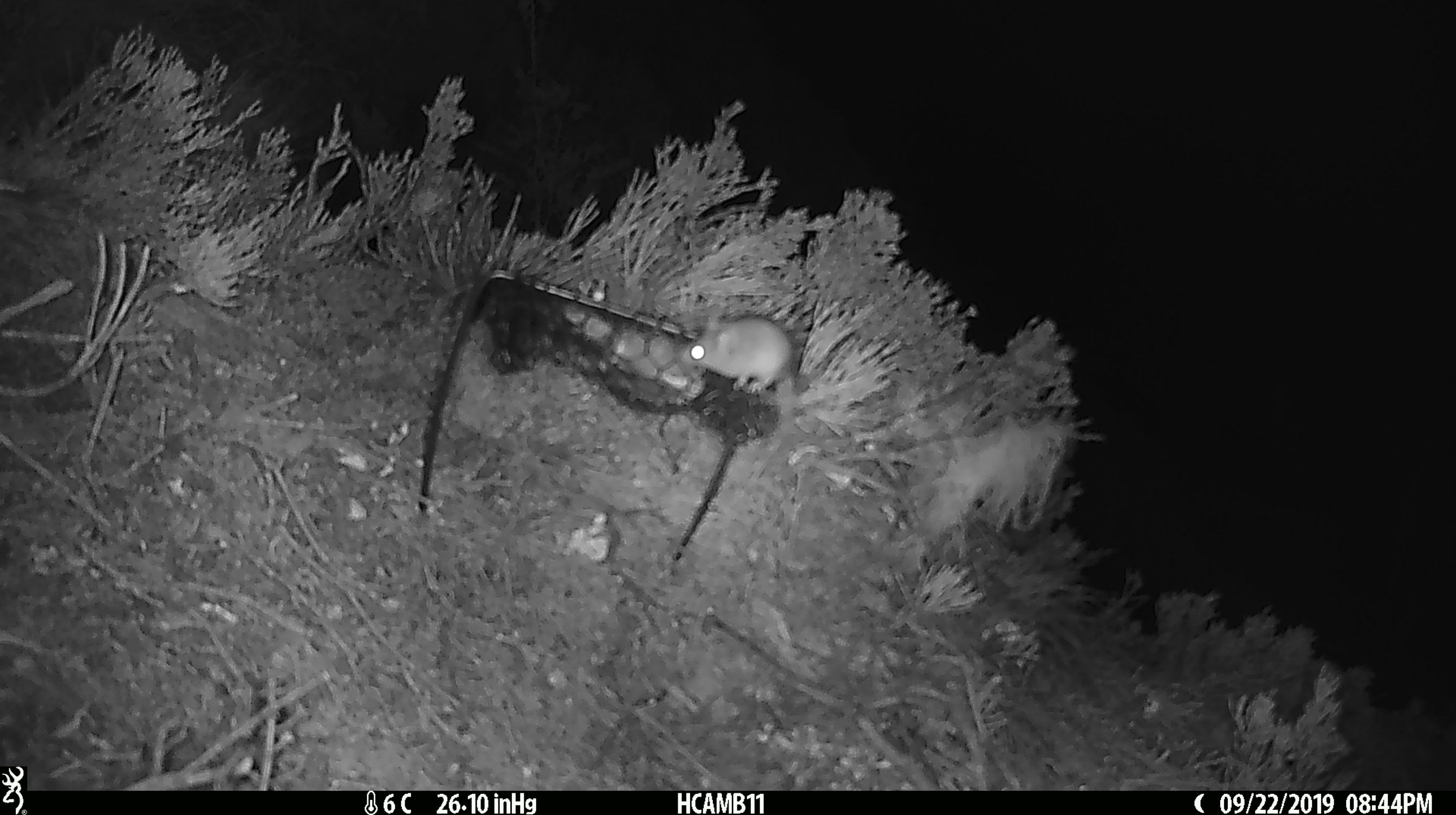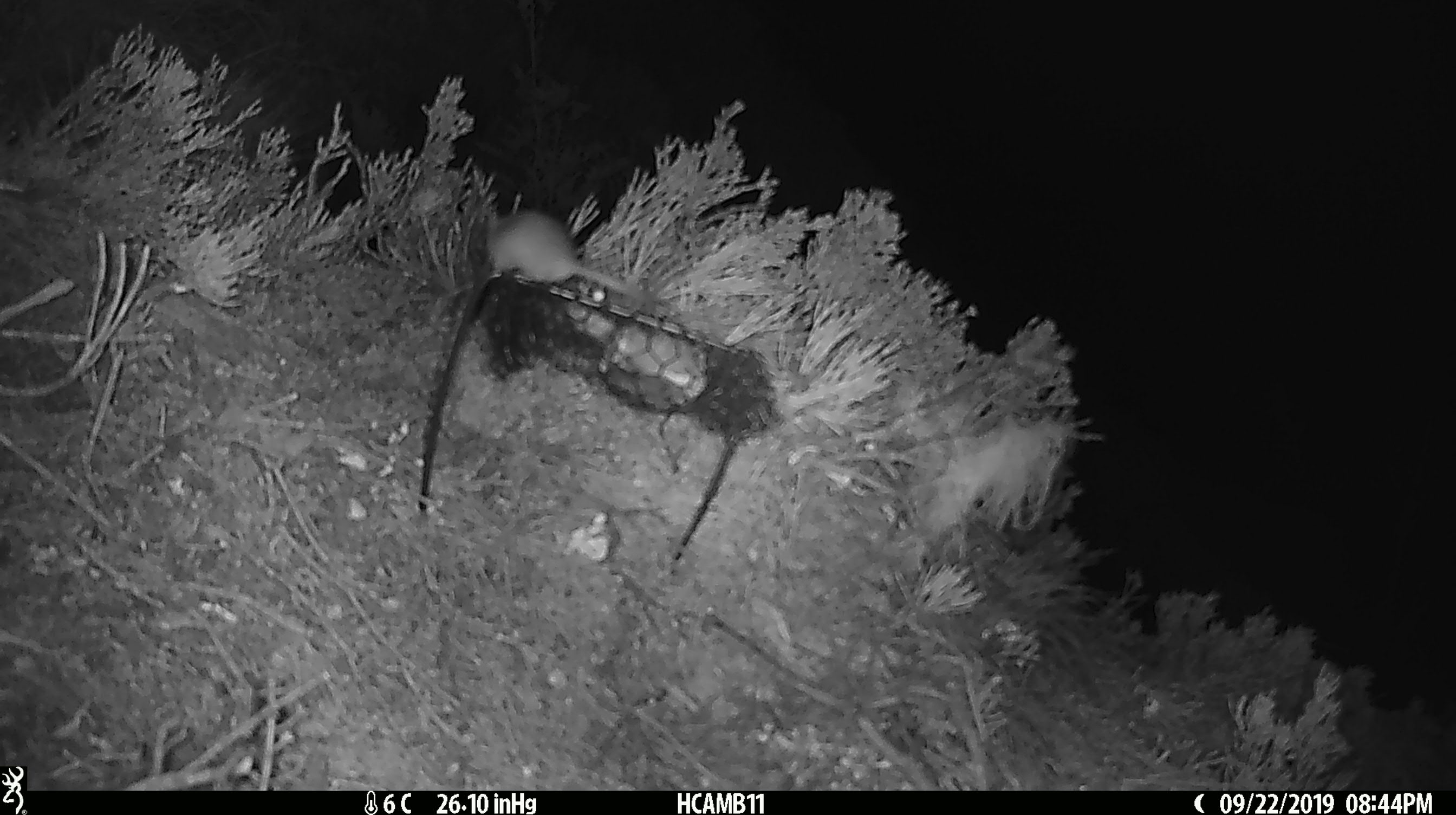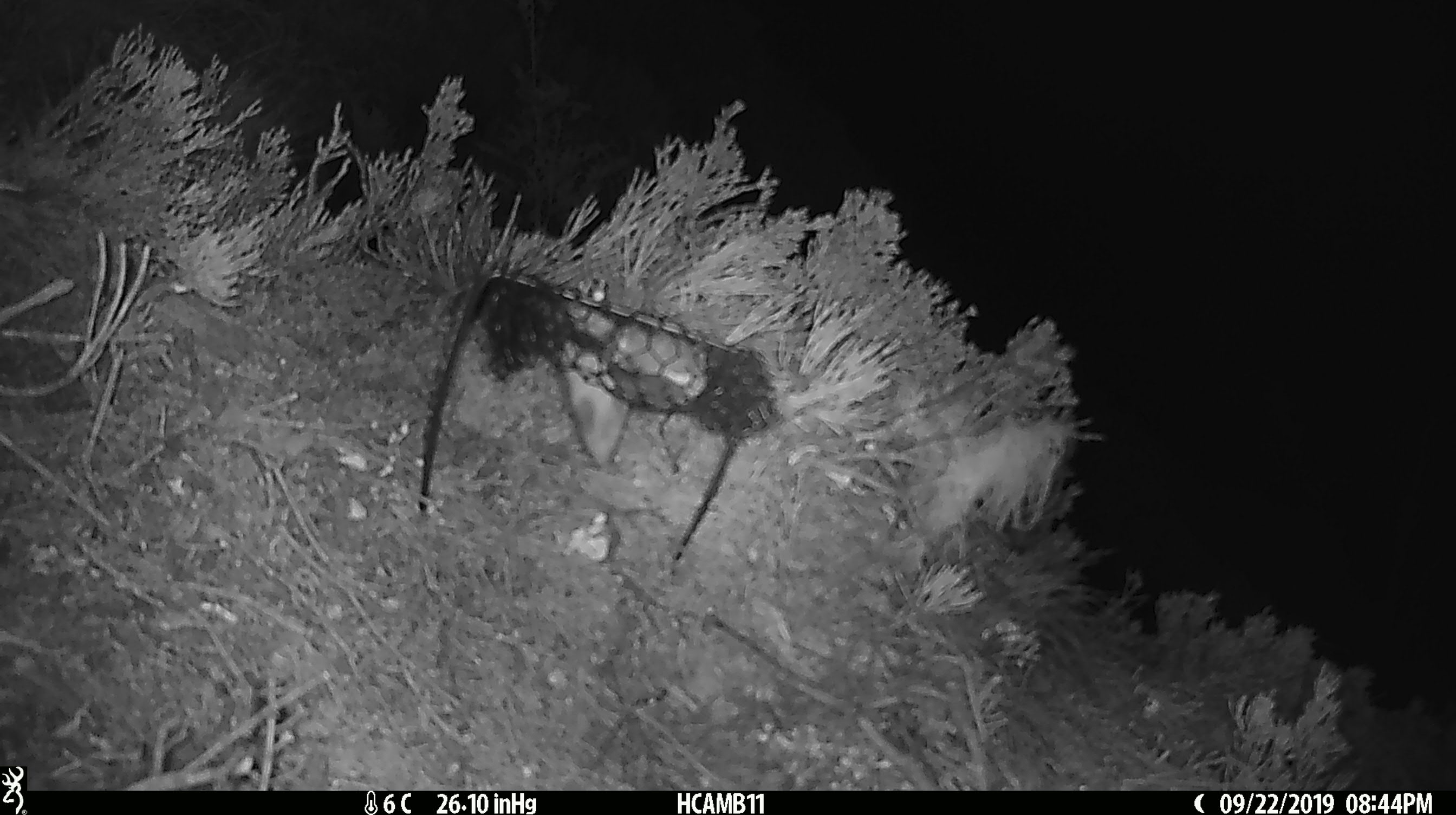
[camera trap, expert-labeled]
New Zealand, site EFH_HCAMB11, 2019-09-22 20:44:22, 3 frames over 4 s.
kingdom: Animalia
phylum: Chordata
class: Mammalia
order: Rodentia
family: Muridae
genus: Mus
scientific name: Mus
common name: mouse